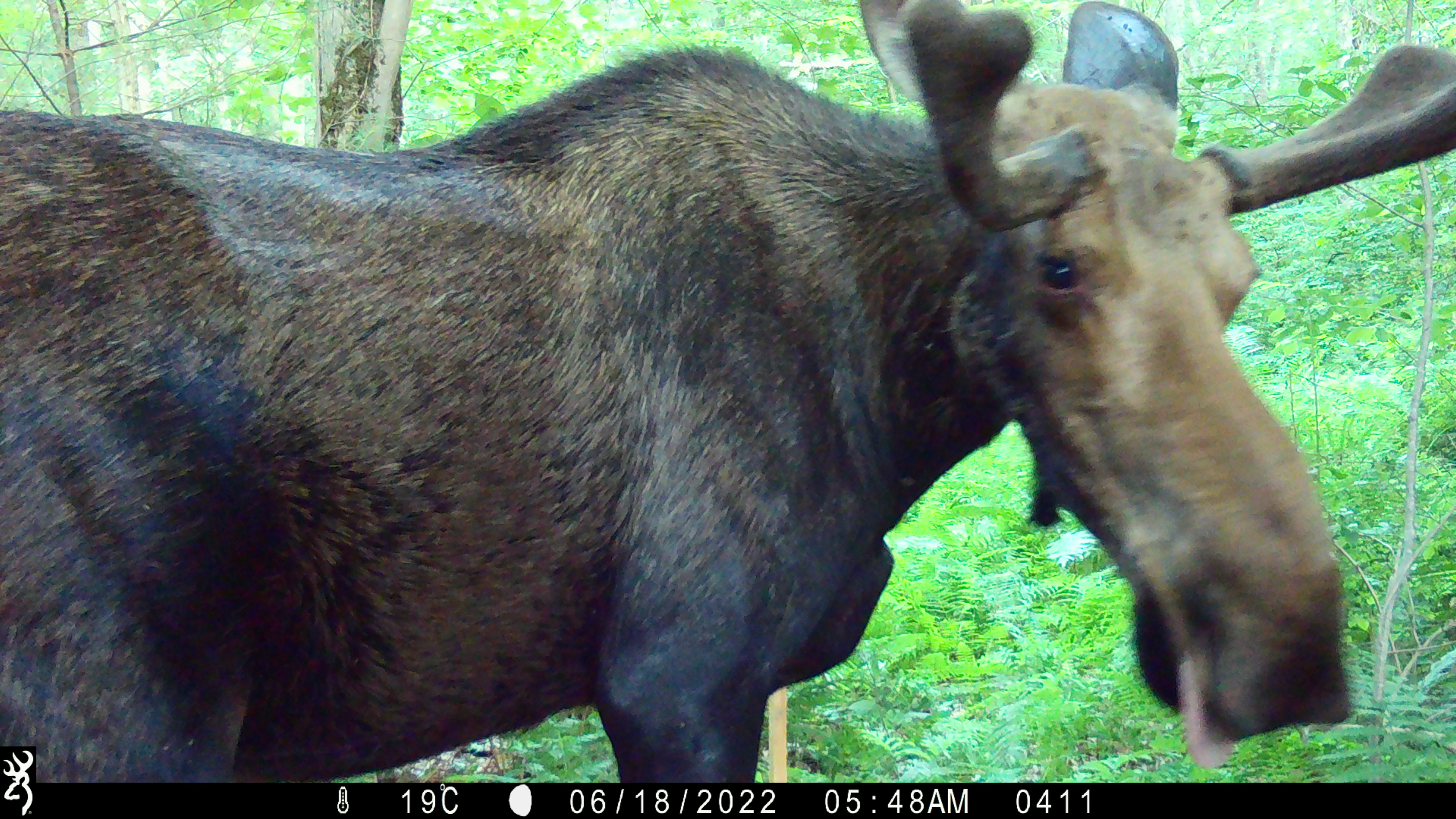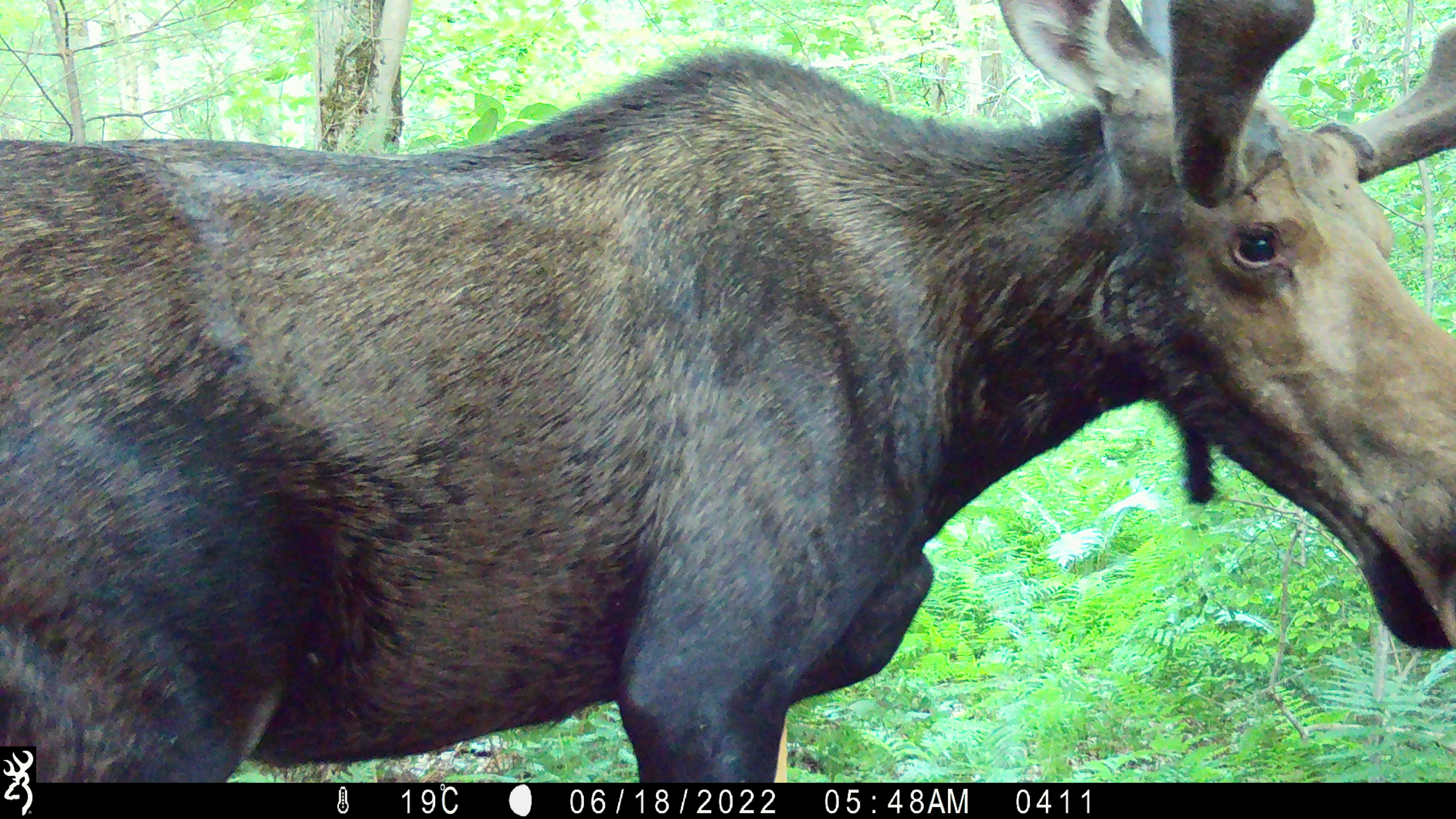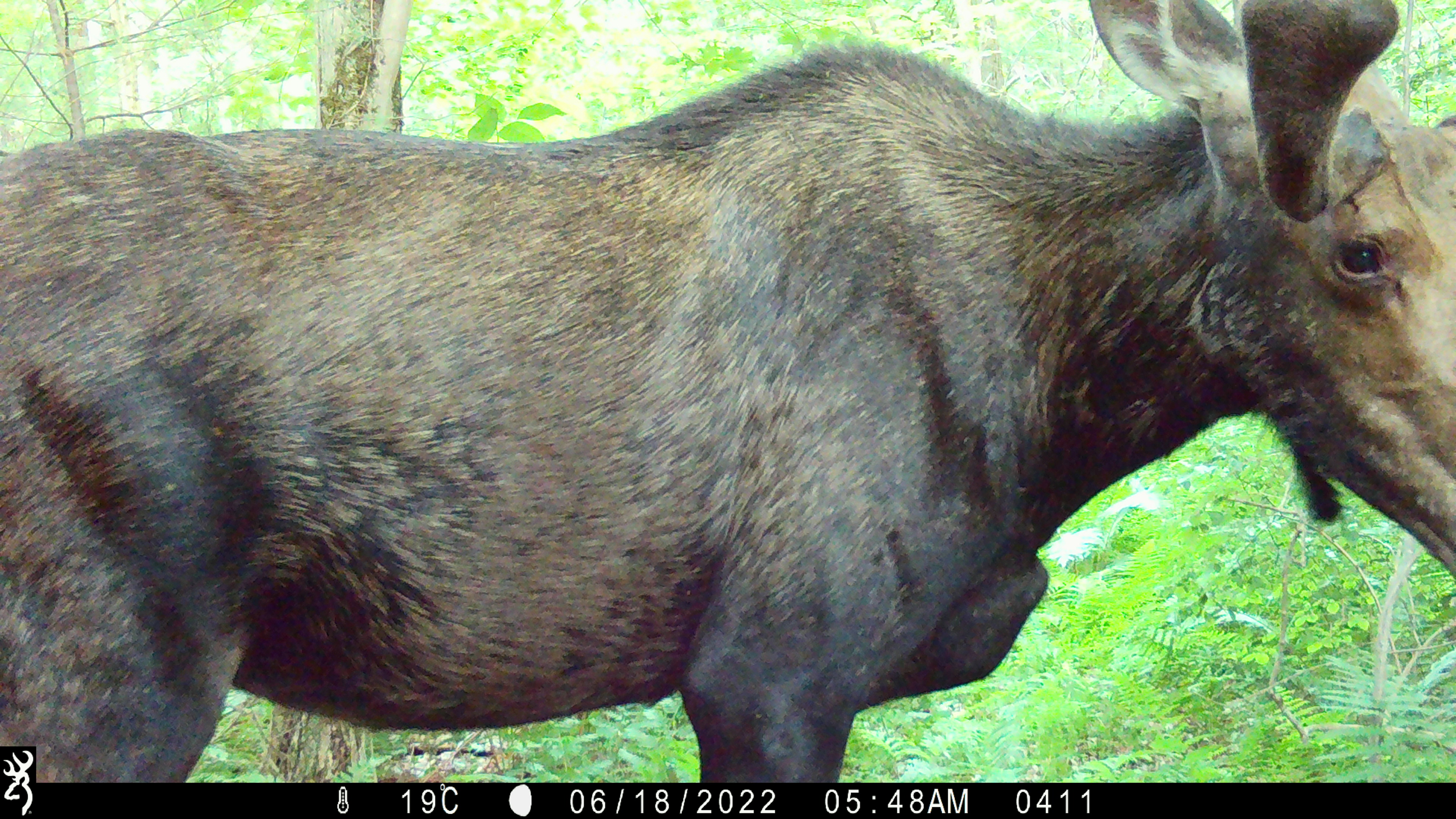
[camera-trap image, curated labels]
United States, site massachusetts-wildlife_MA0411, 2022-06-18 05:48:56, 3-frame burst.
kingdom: Animalia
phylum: Chordata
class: Mammalia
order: Artiodactyla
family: Cervidae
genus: Alces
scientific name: Alces alces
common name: moose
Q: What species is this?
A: Moose (Alces alces).